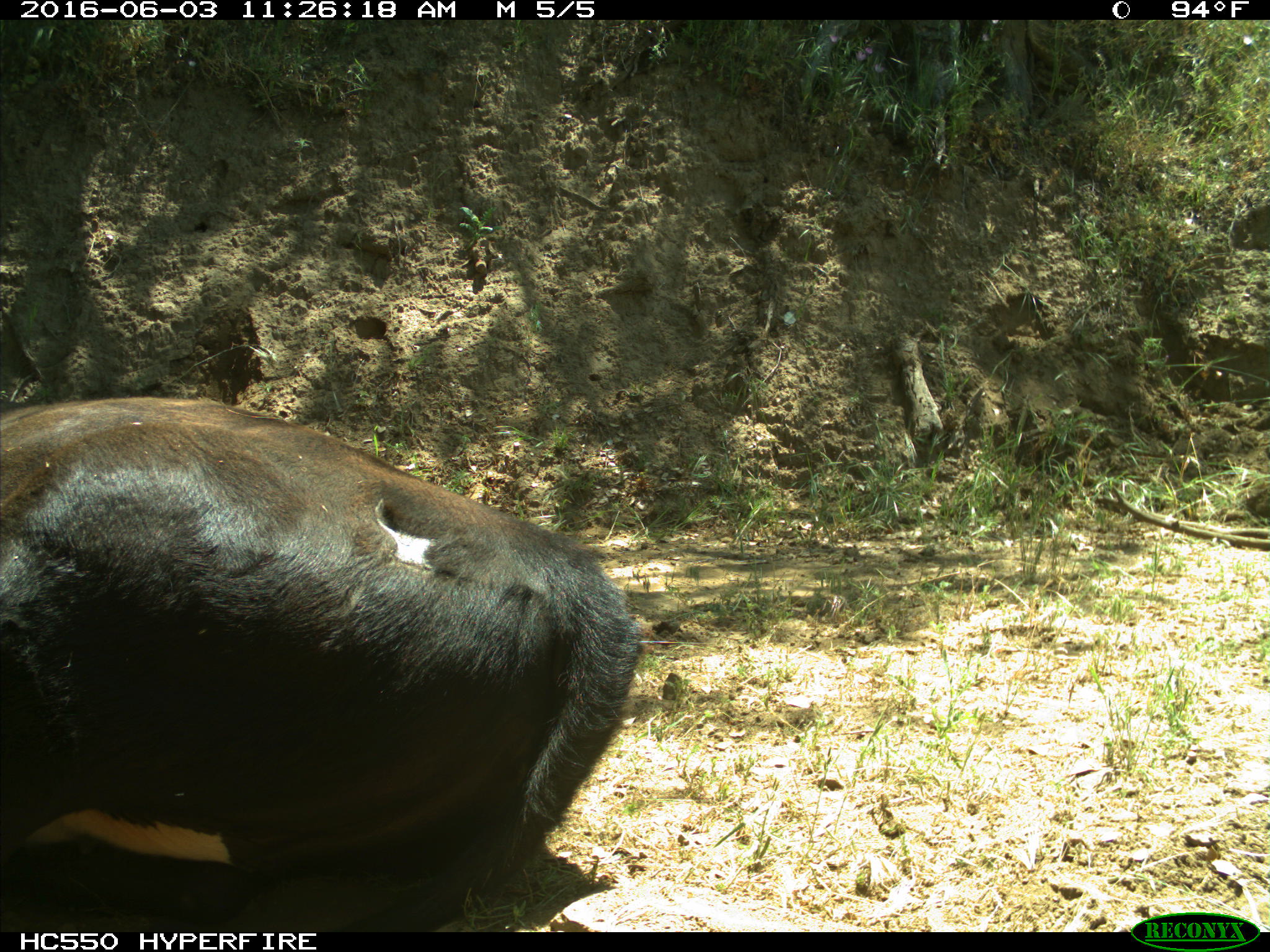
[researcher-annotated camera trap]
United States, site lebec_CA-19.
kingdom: Animalia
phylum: Chordata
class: Mammalia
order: Artiodactyla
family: Bovidae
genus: Bos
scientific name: Bos taurus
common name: domestic cow